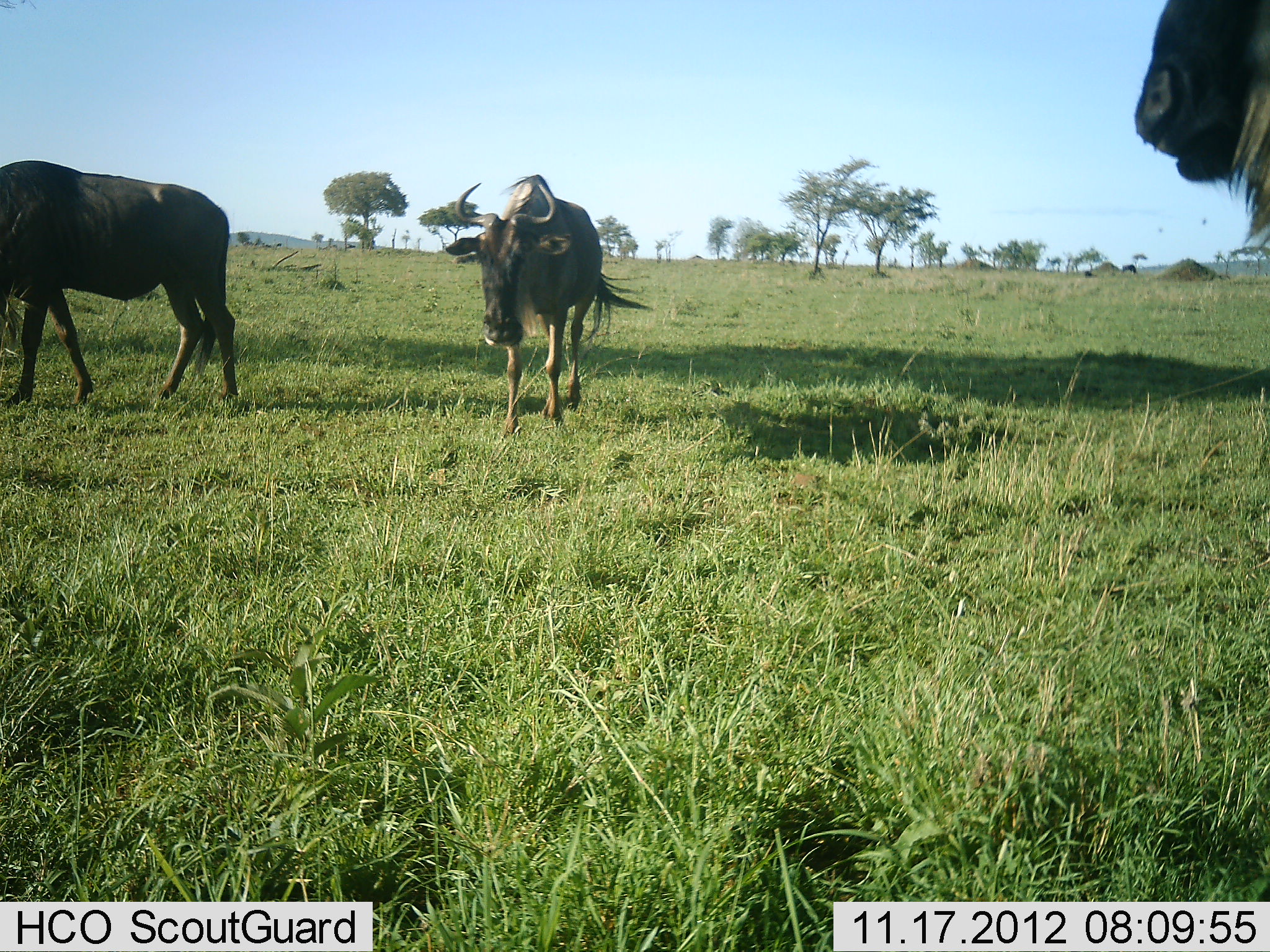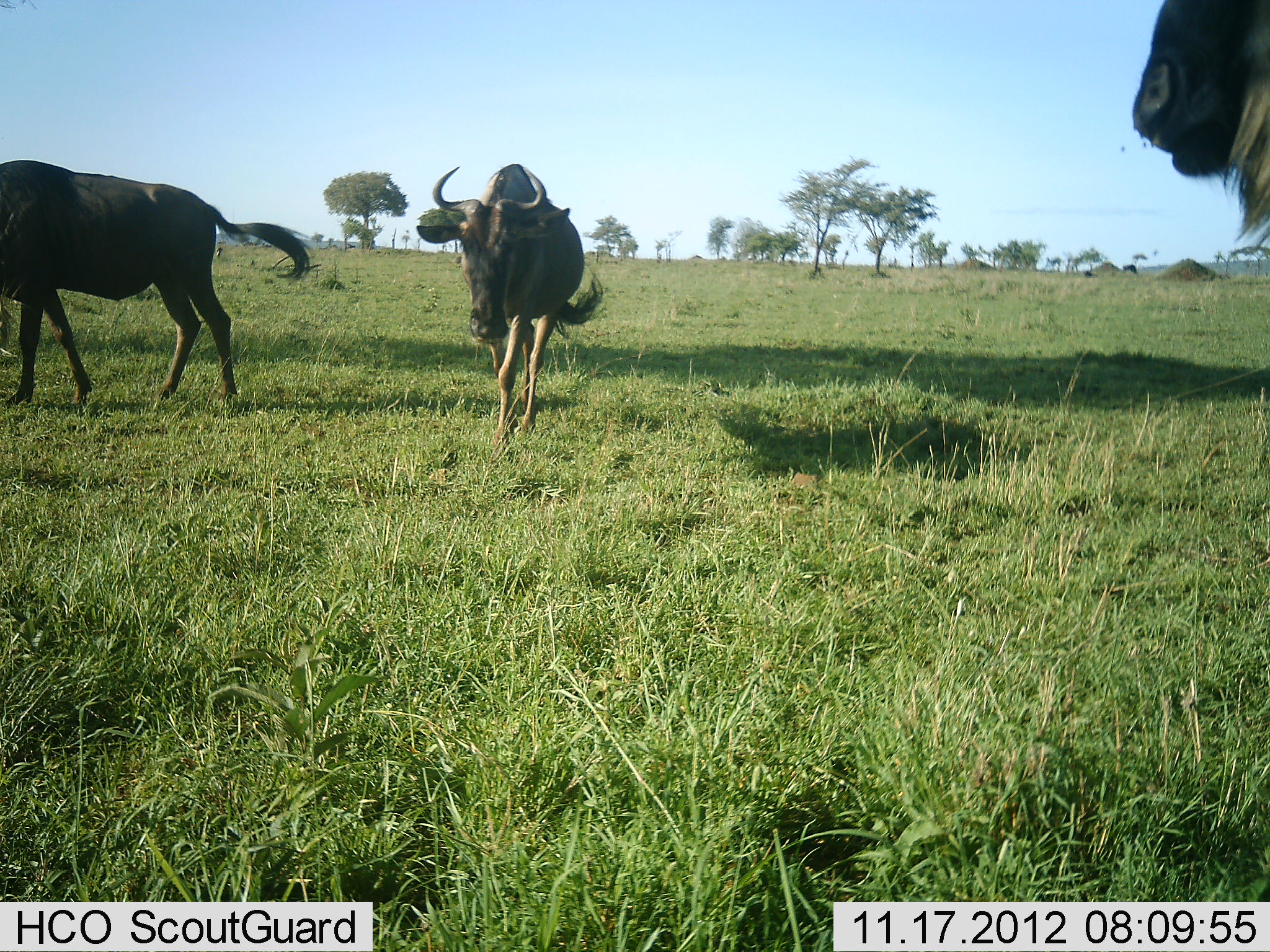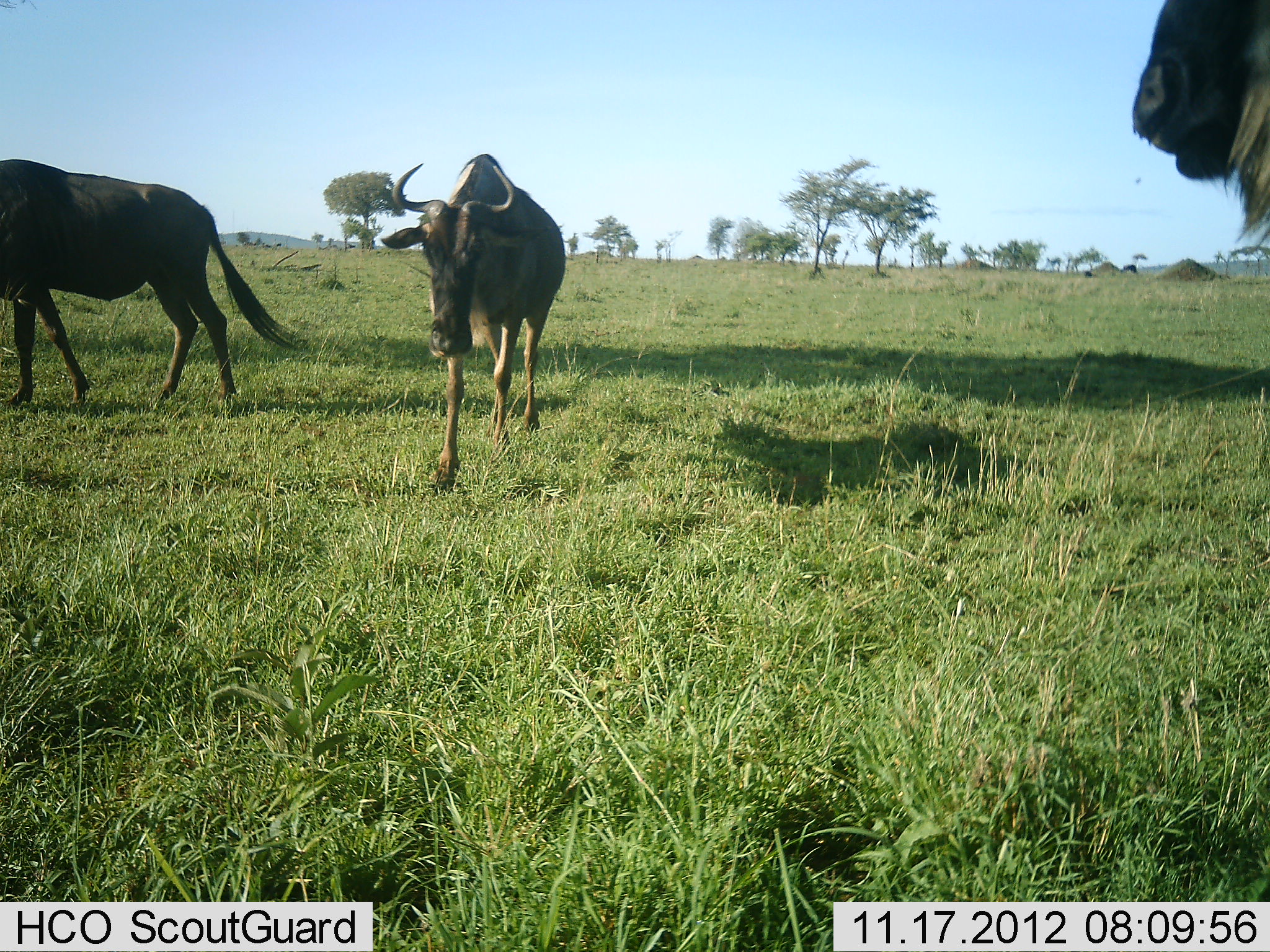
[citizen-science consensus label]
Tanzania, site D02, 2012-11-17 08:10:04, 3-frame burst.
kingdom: Animalia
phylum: Chordata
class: Mammalia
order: Artiodactyla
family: Bovidae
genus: Connochaetes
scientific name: Connochaetes taurinus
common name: blue wildebeest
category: wildebeest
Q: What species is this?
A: Wildebeest (blue wildebeest) (Connochaetes taurinus).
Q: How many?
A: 3.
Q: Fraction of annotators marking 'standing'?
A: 70%.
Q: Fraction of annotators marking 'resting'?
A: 0%.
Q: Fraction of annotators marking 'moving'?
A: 50%.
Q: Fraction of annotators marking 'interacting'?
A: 0%.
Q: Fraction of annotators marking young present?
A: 0%.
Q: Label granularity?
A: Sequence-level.